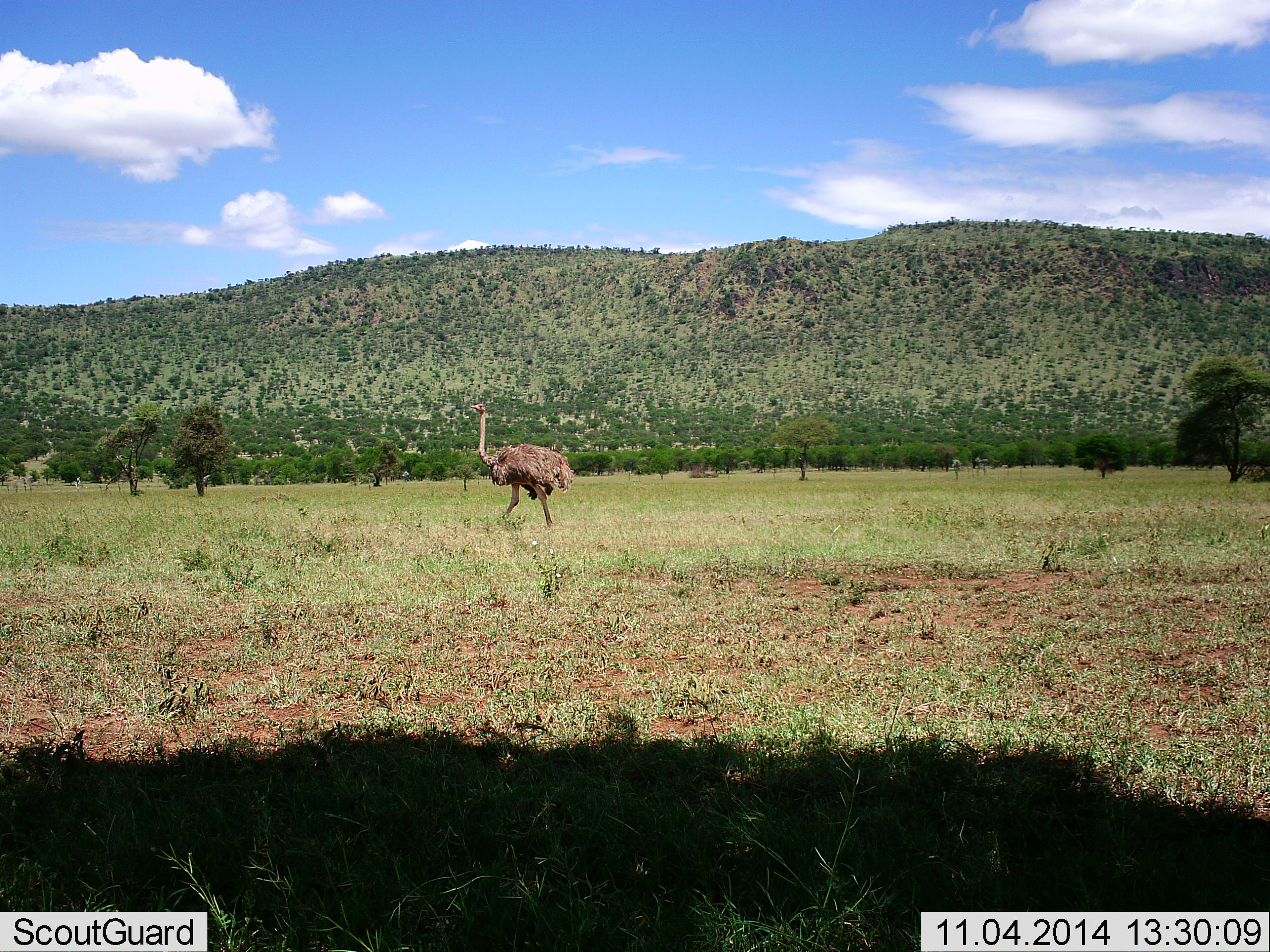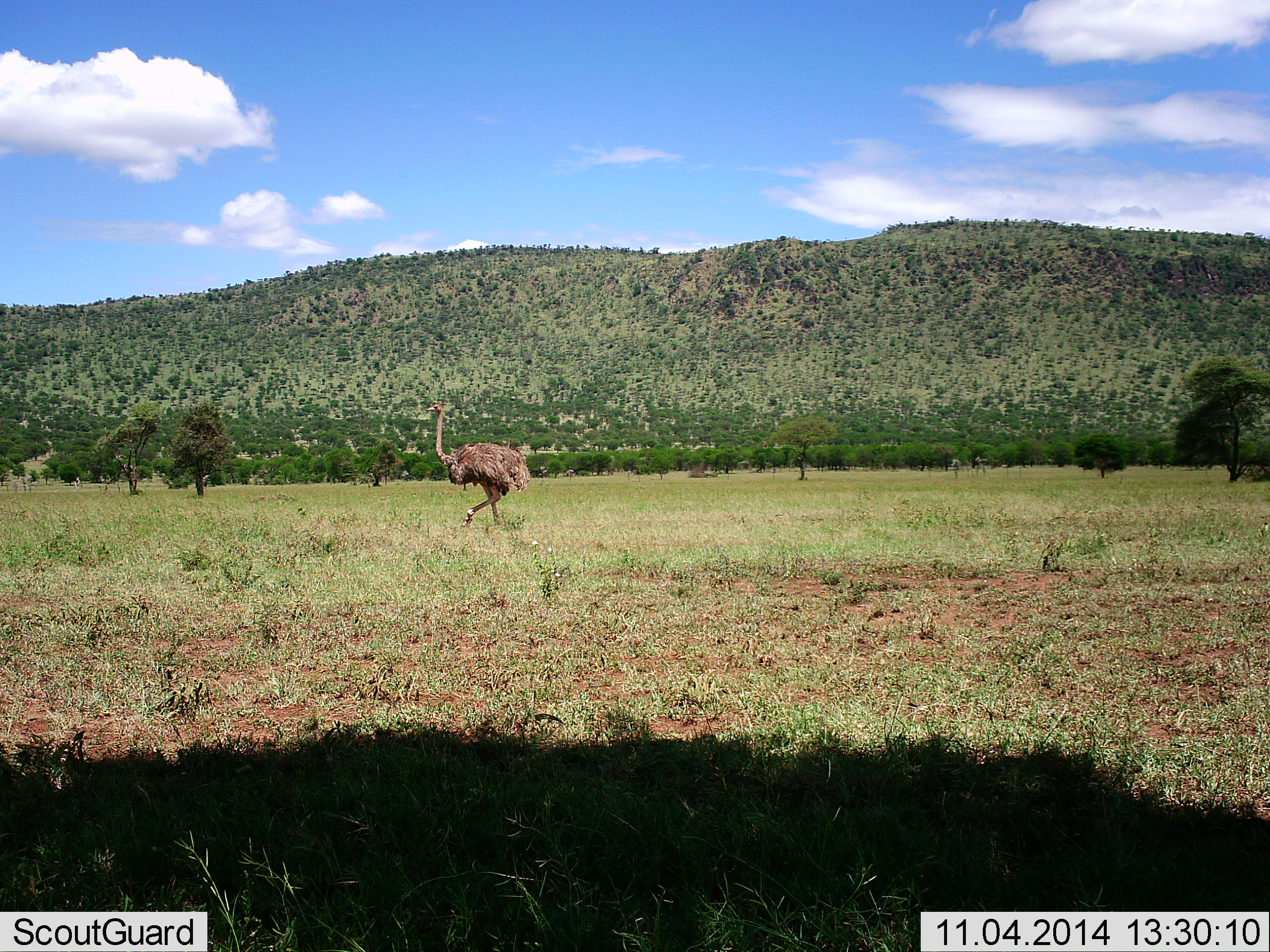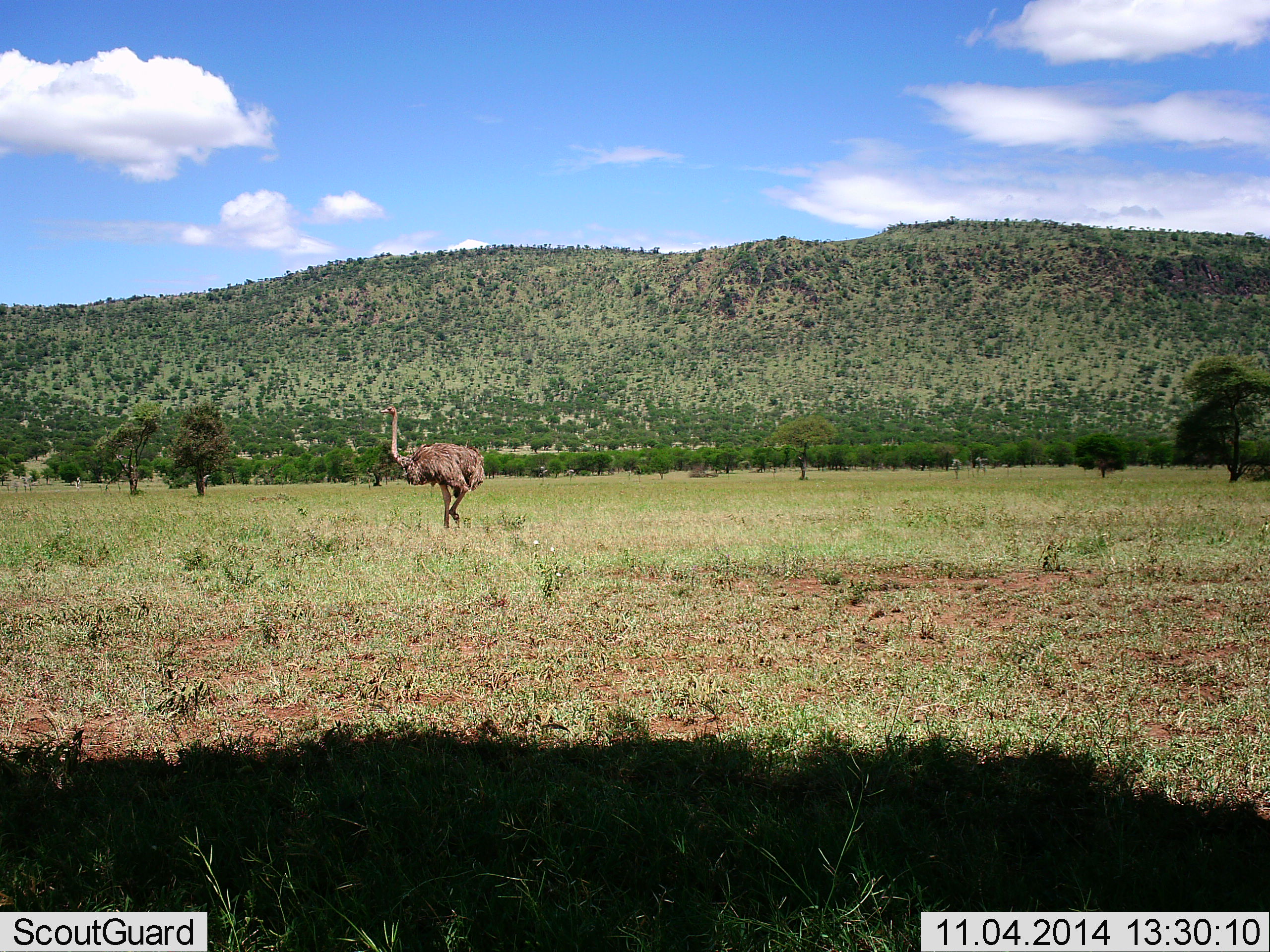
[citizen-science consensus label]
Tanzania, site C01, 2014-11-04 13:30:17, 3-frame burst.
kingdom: Animalia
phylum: Chordata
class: Aves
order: Struthioniformes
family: Struthionidae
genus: Struthio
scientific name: Struthio camelus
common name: ostrich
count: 1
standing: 0%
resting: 0%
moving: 100%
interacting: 0%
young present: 0%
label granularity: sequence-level